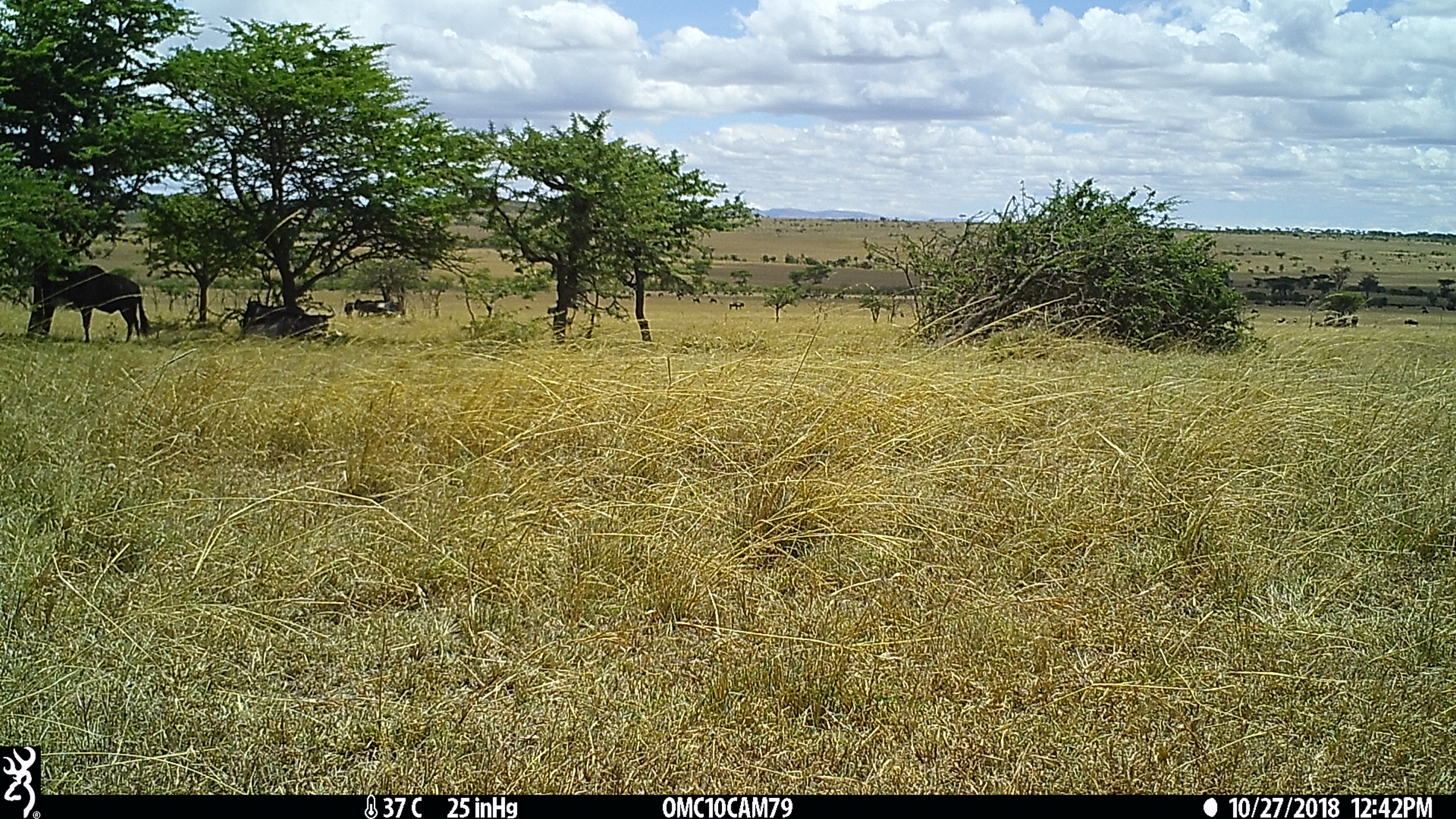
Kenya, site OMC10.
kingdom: Animalia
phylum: Chordata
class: Mammalia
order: Artiodactyla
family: Bovidae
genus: Connochaetes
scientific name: Connochaetes taurinus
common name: blue wildebeest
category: wildebeest